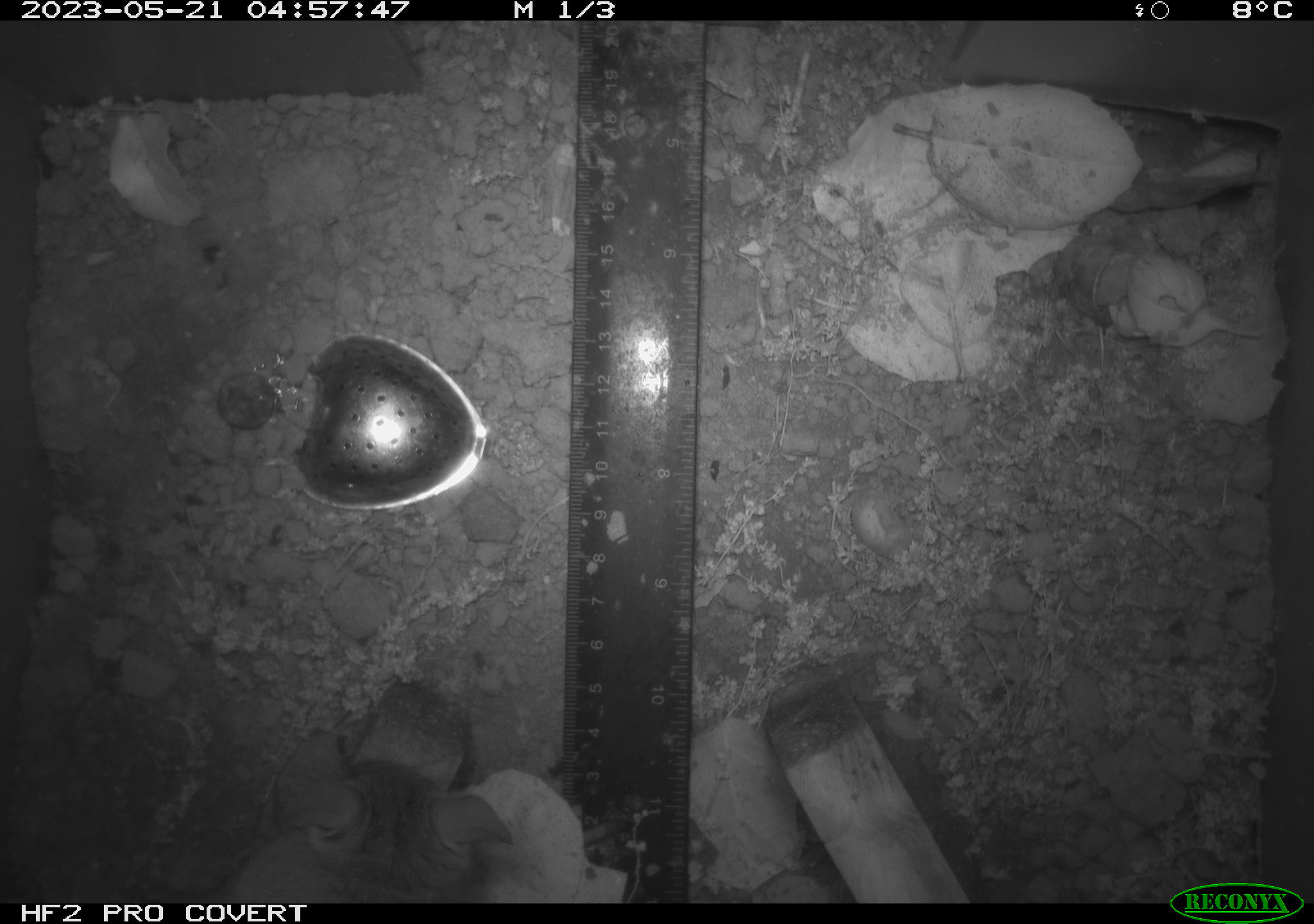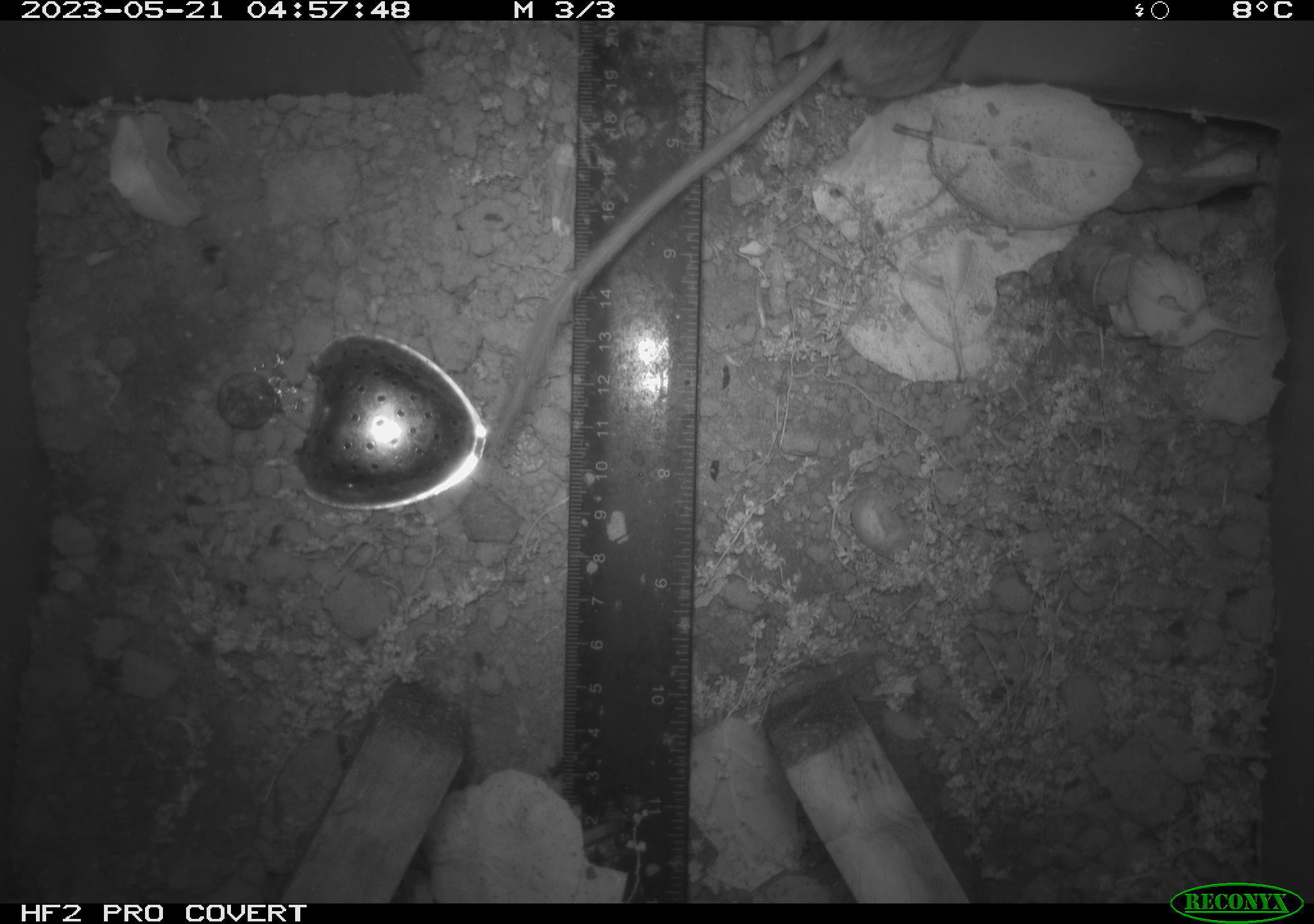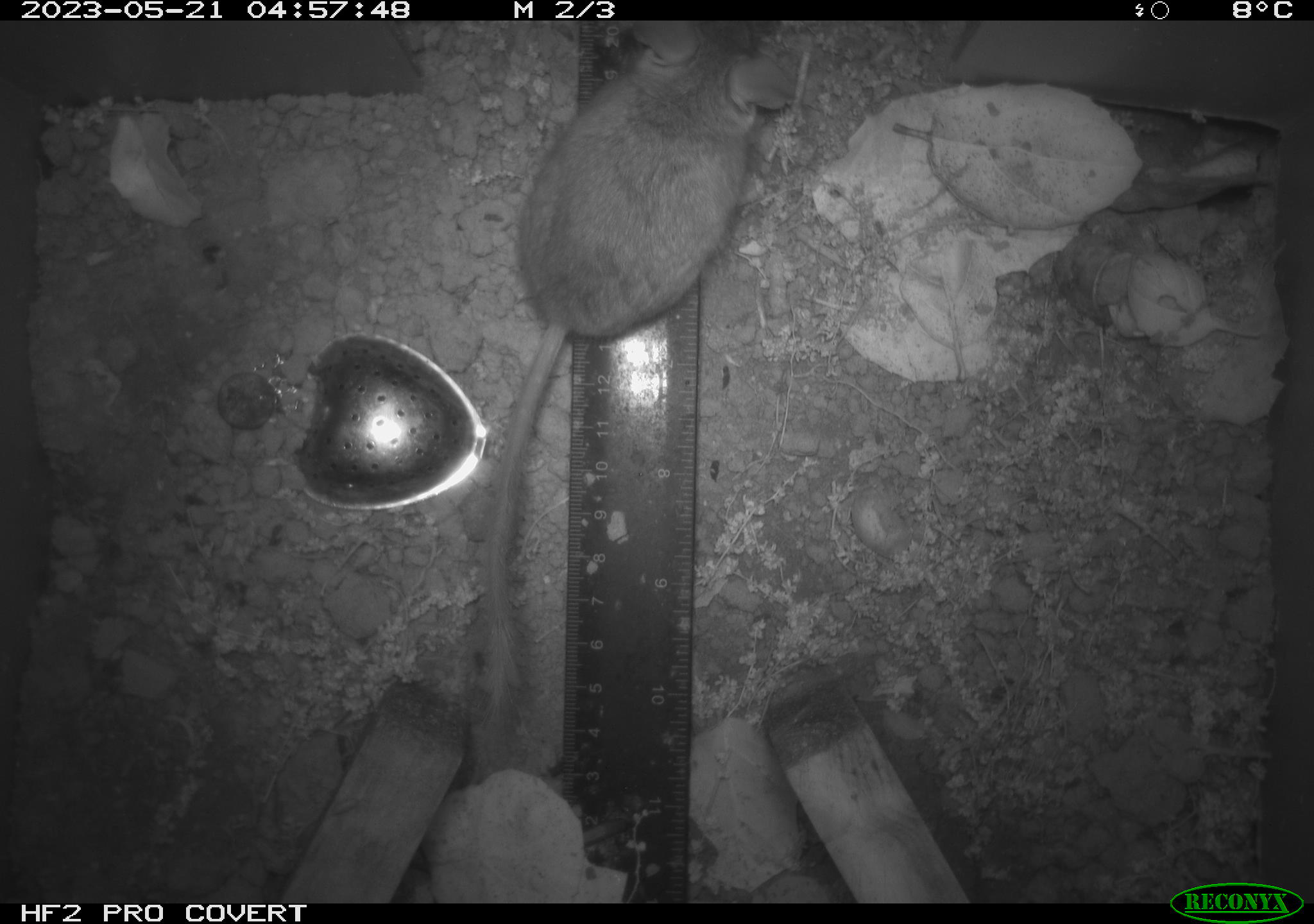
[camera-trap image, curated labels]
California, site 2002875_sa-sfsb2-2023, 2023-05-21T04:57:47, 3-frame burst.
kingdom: Animalia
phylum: Chordata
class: Mammalia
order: Rodentia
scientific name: Rodentia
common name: mouse species